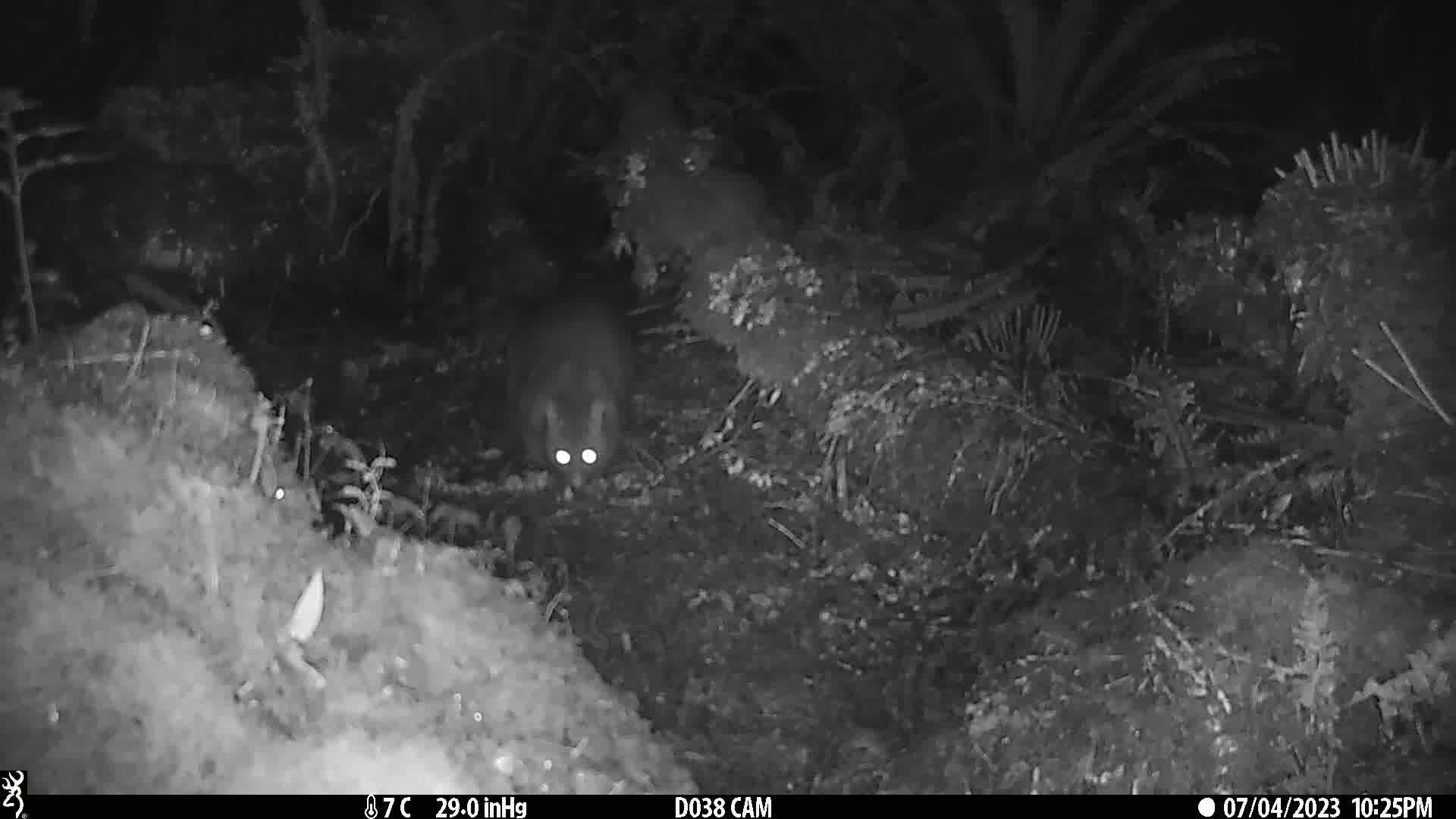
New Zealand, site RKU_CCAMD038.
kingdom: Animalia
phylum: Chordata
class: Mammalia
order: Diprotodontia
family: Phalangeridae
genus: Trichosurus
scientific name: Trichosurus vulpecula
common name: common brushtail possum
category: possum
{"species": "possum (common brushtail possum) (Trichosurus vulpecula)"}